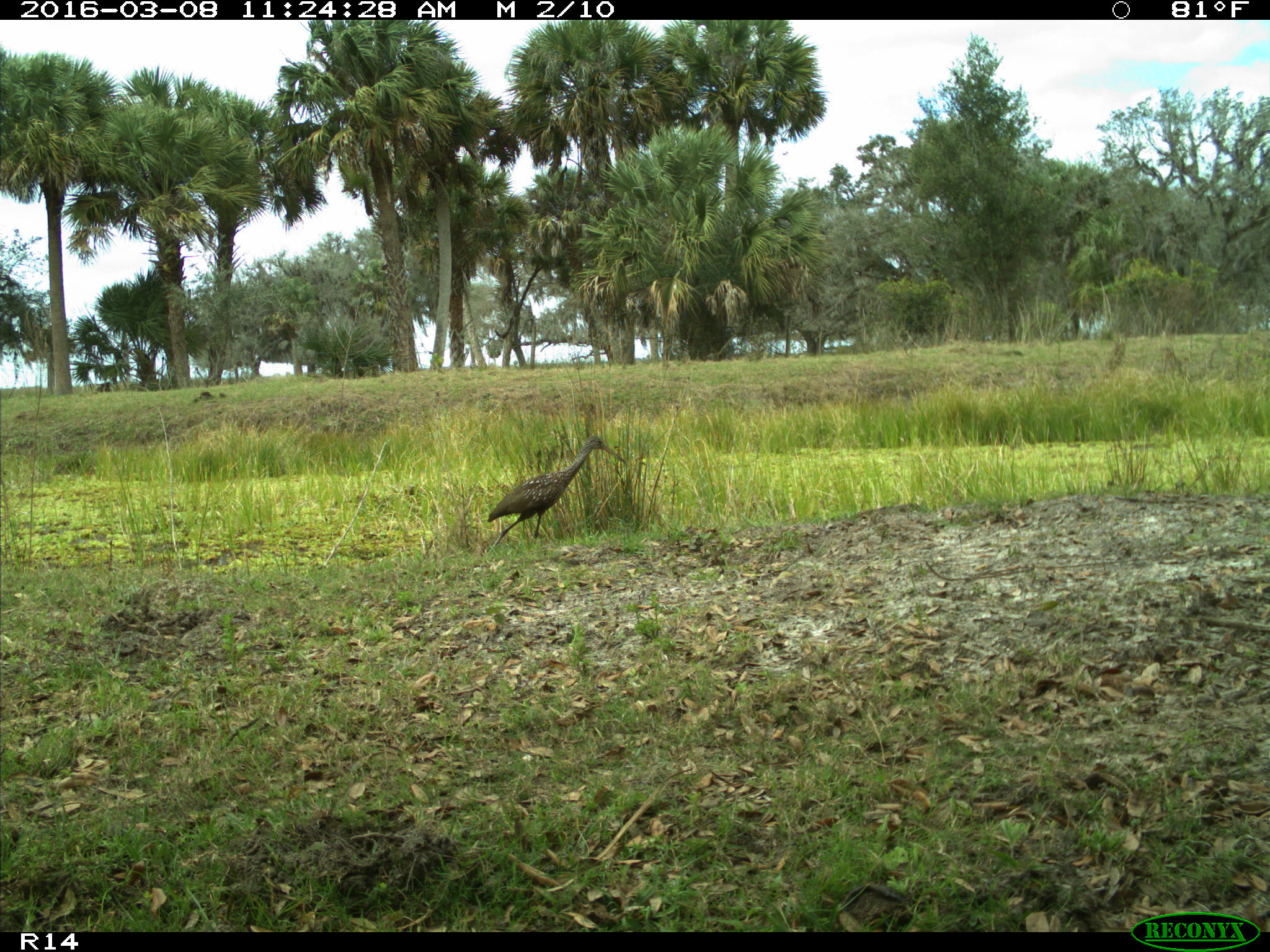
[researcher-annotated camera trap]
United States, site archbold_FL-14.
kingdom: Animalia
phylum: Chordata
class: Aves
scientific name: Aves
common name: birds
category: unidentified bird